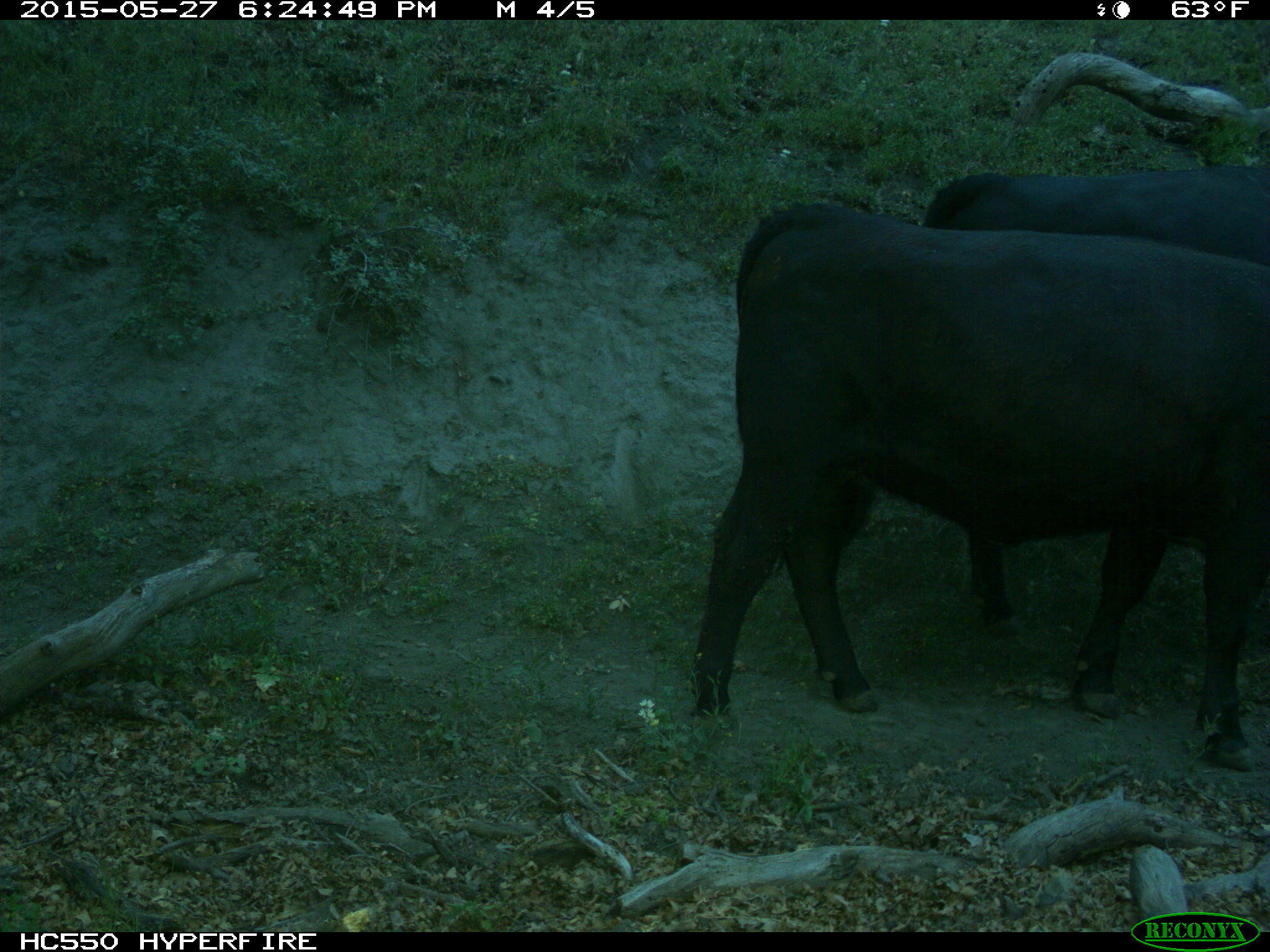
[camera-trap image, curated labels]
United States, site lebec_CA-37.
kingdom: Animalia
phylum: Chordata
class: Mammalia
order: Artiodactyla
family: Bovidae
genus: Bos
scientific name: Bos taurus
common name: domestic cow